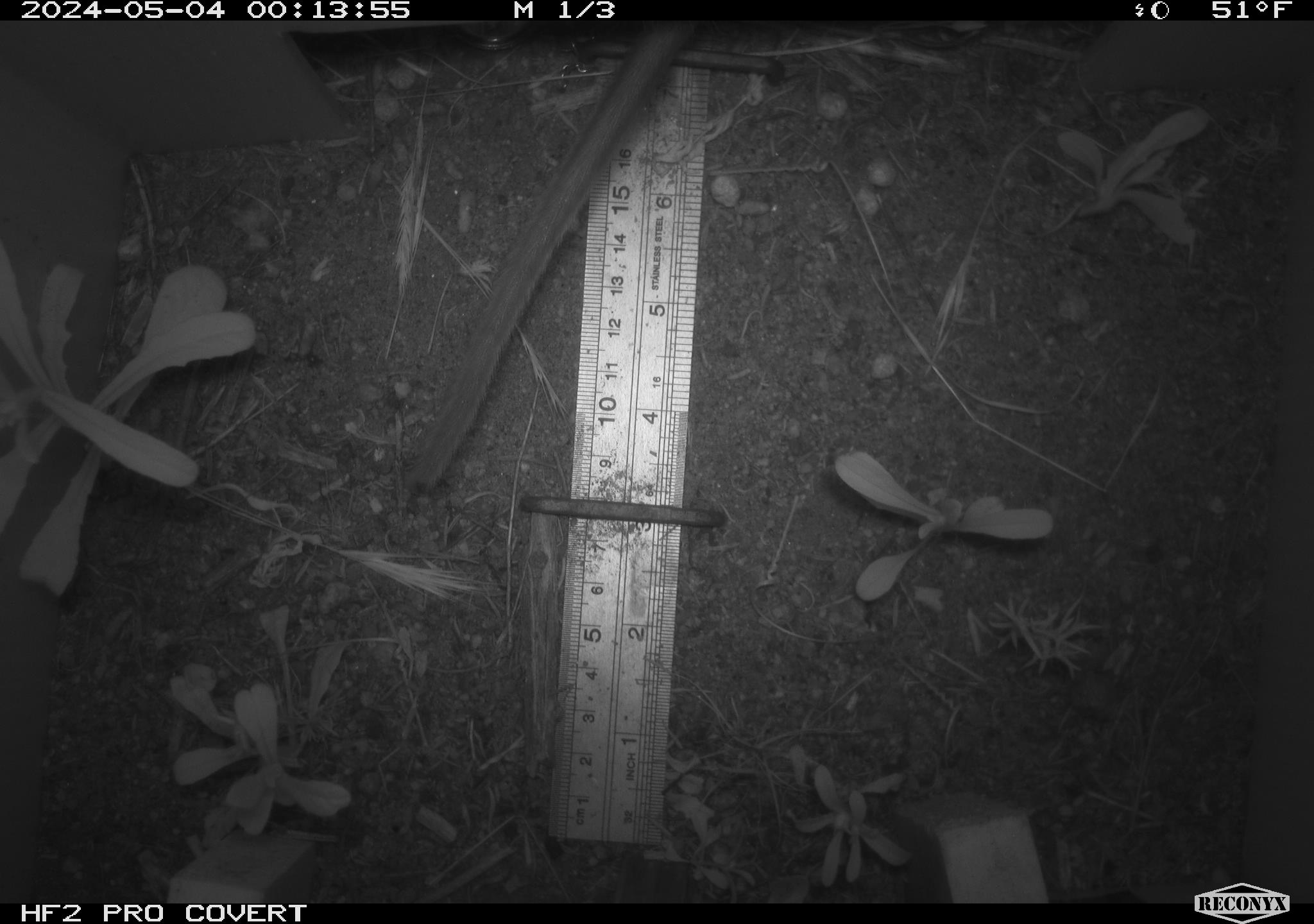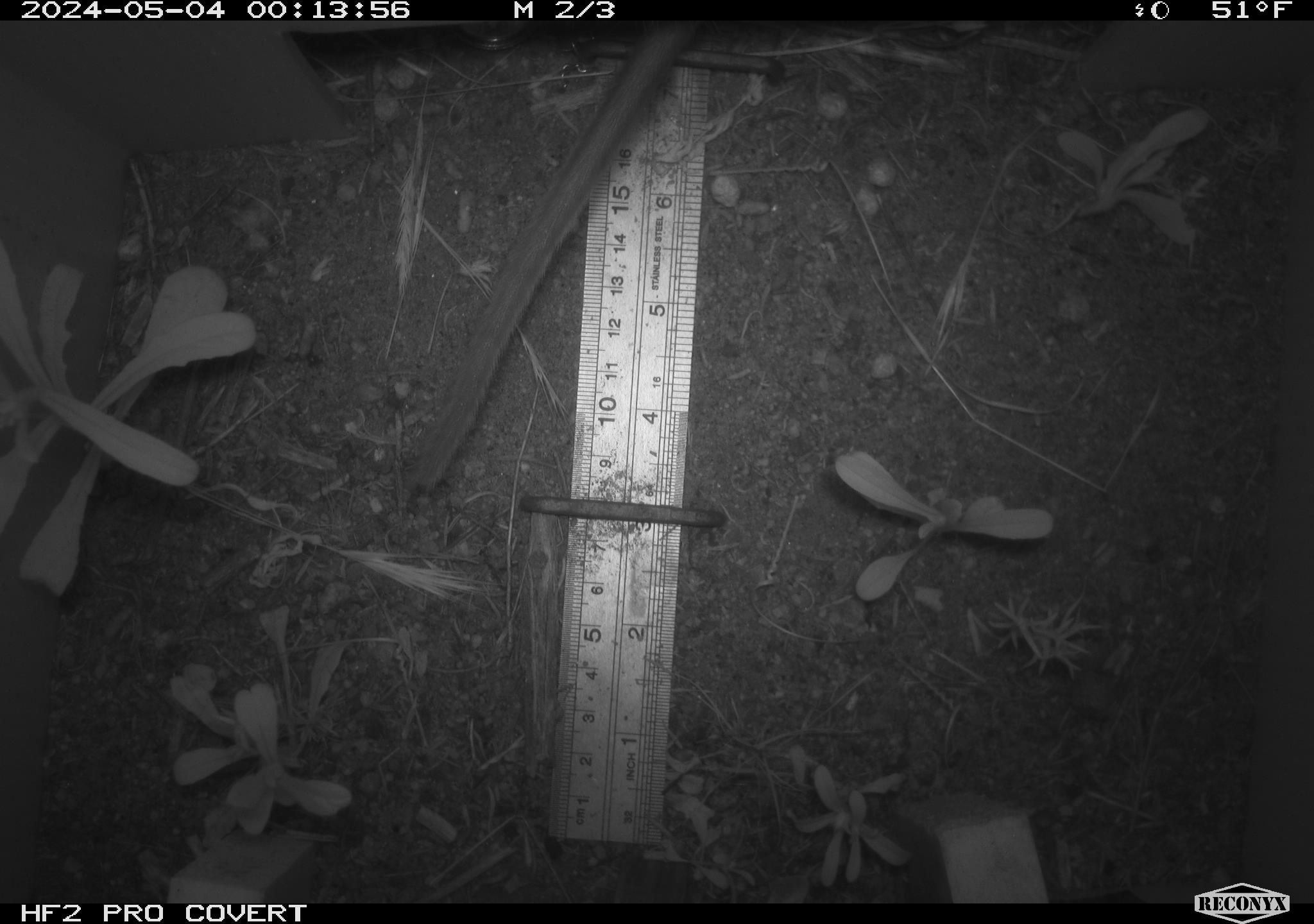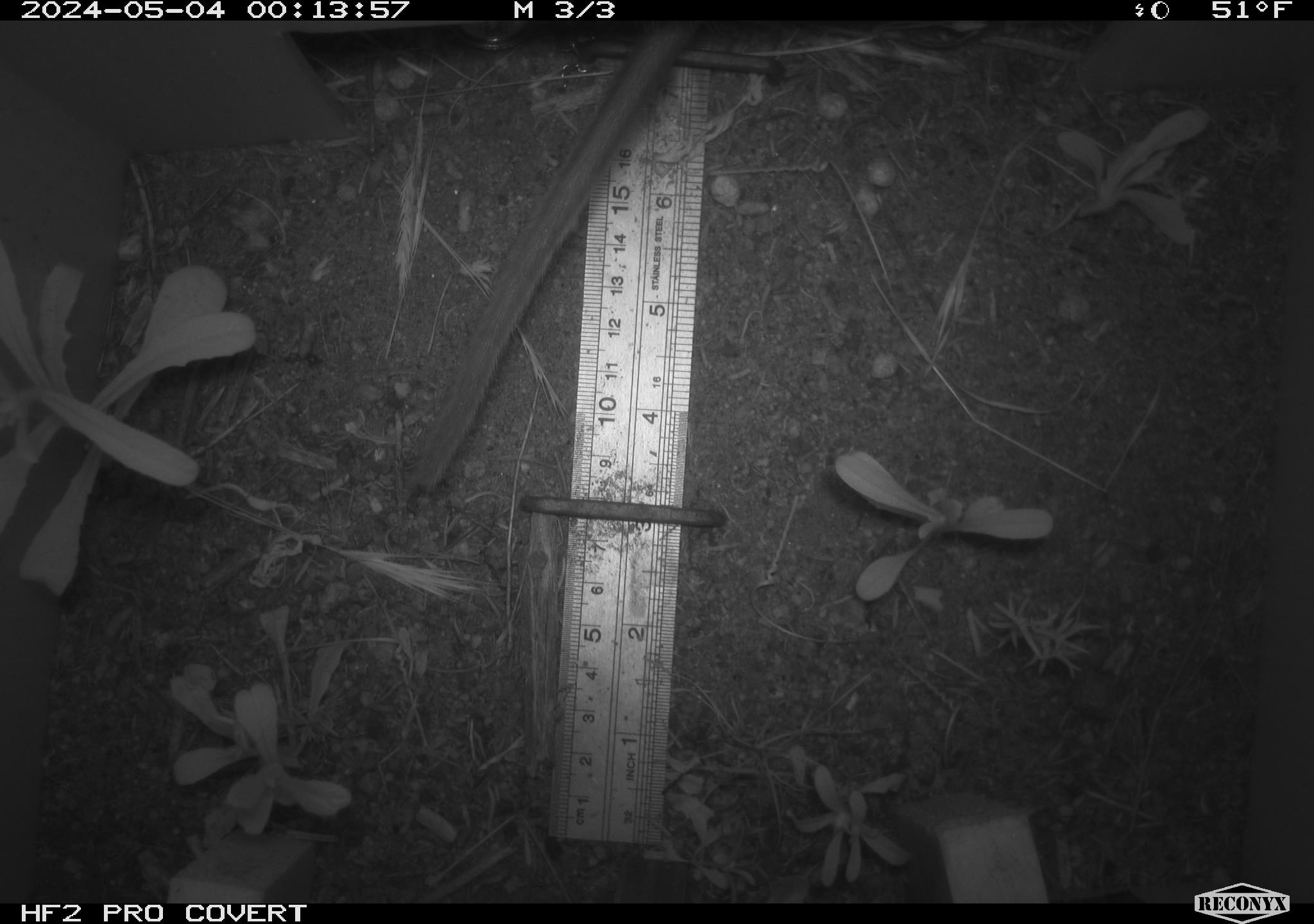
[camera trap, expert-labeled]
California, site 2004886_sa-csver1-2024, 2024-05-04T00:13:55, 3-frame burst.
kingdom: Animalia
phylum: Chordata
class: Mammalia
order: Rodentia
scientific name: Rodentia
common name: rodent